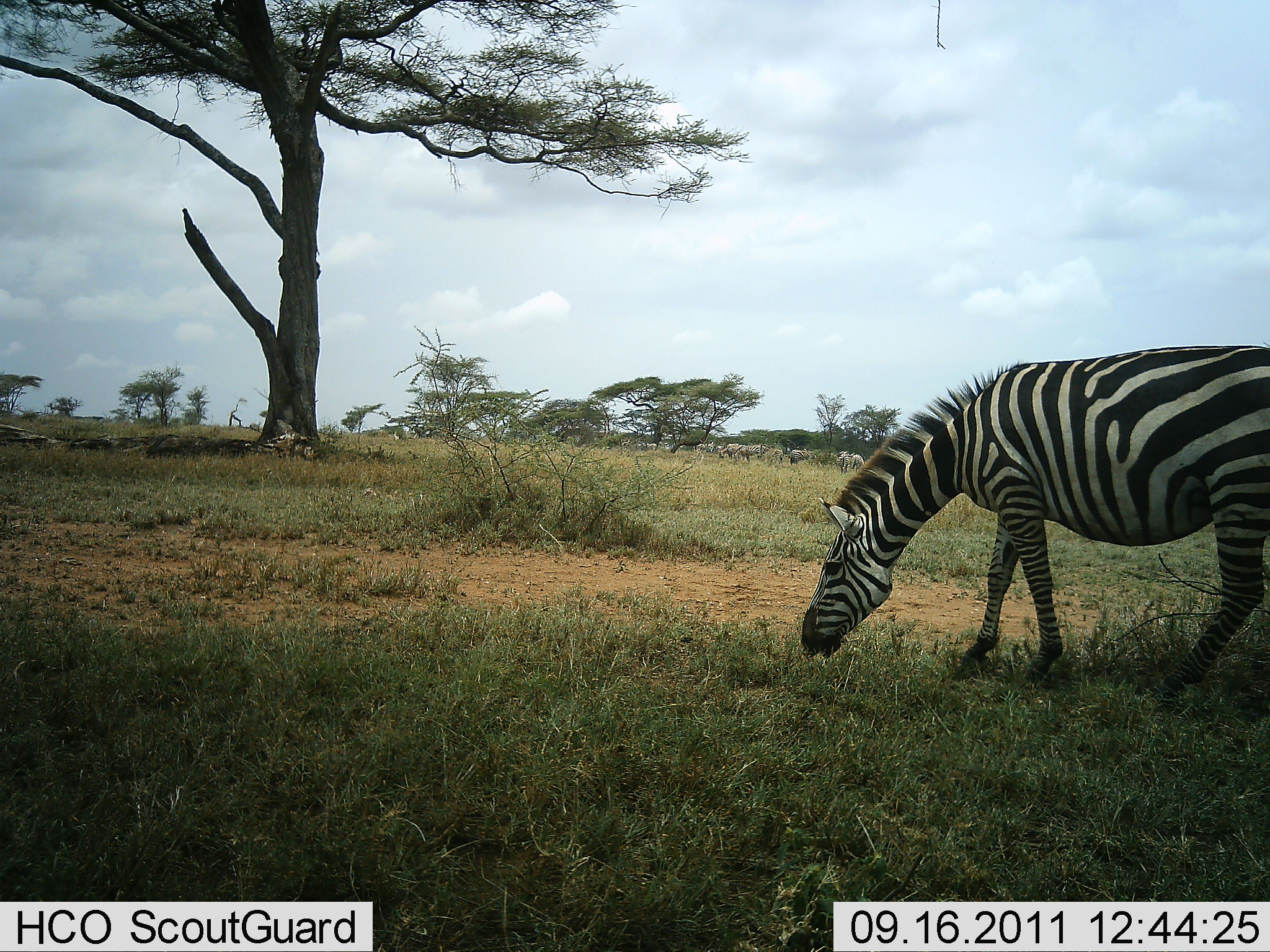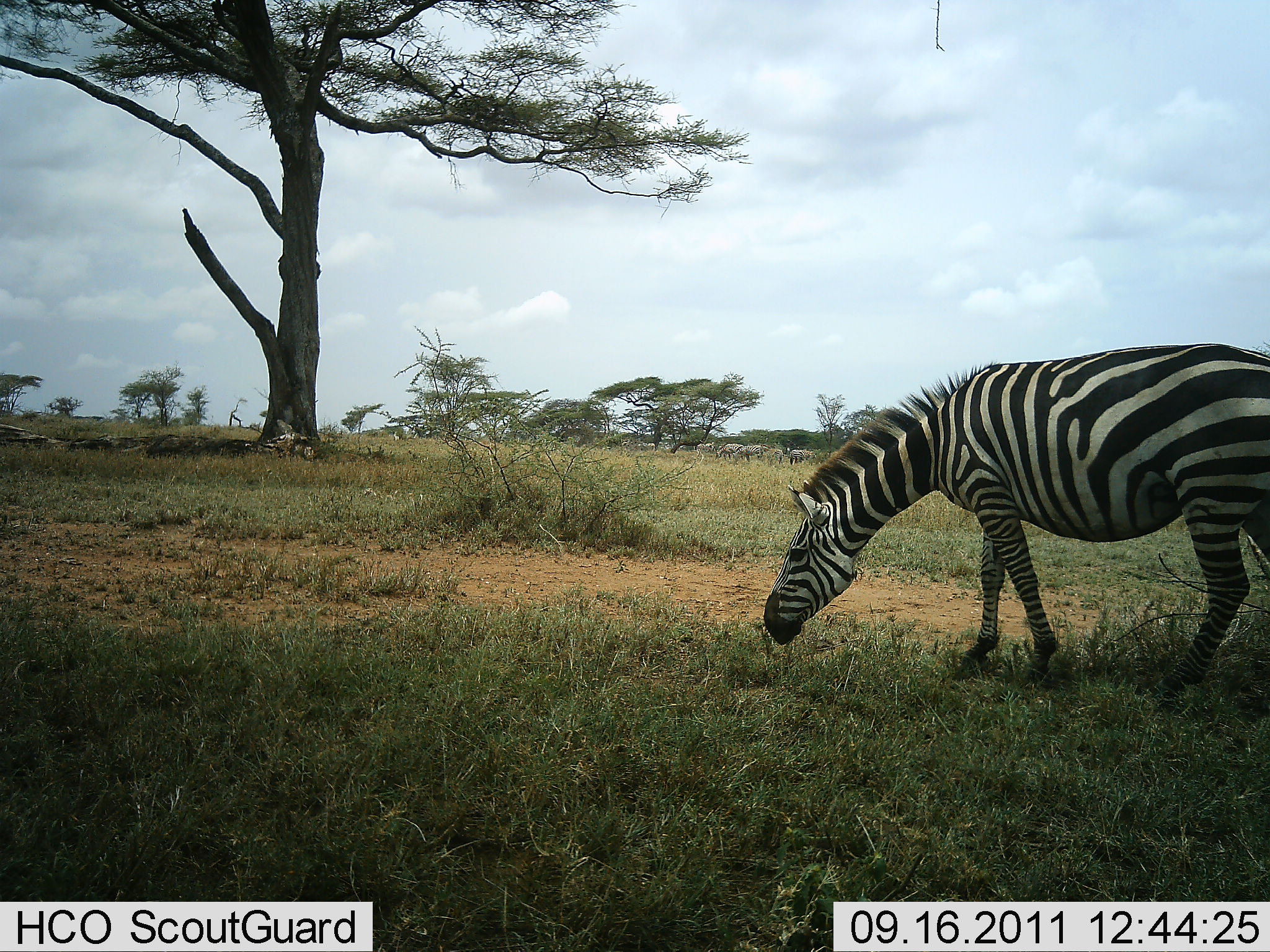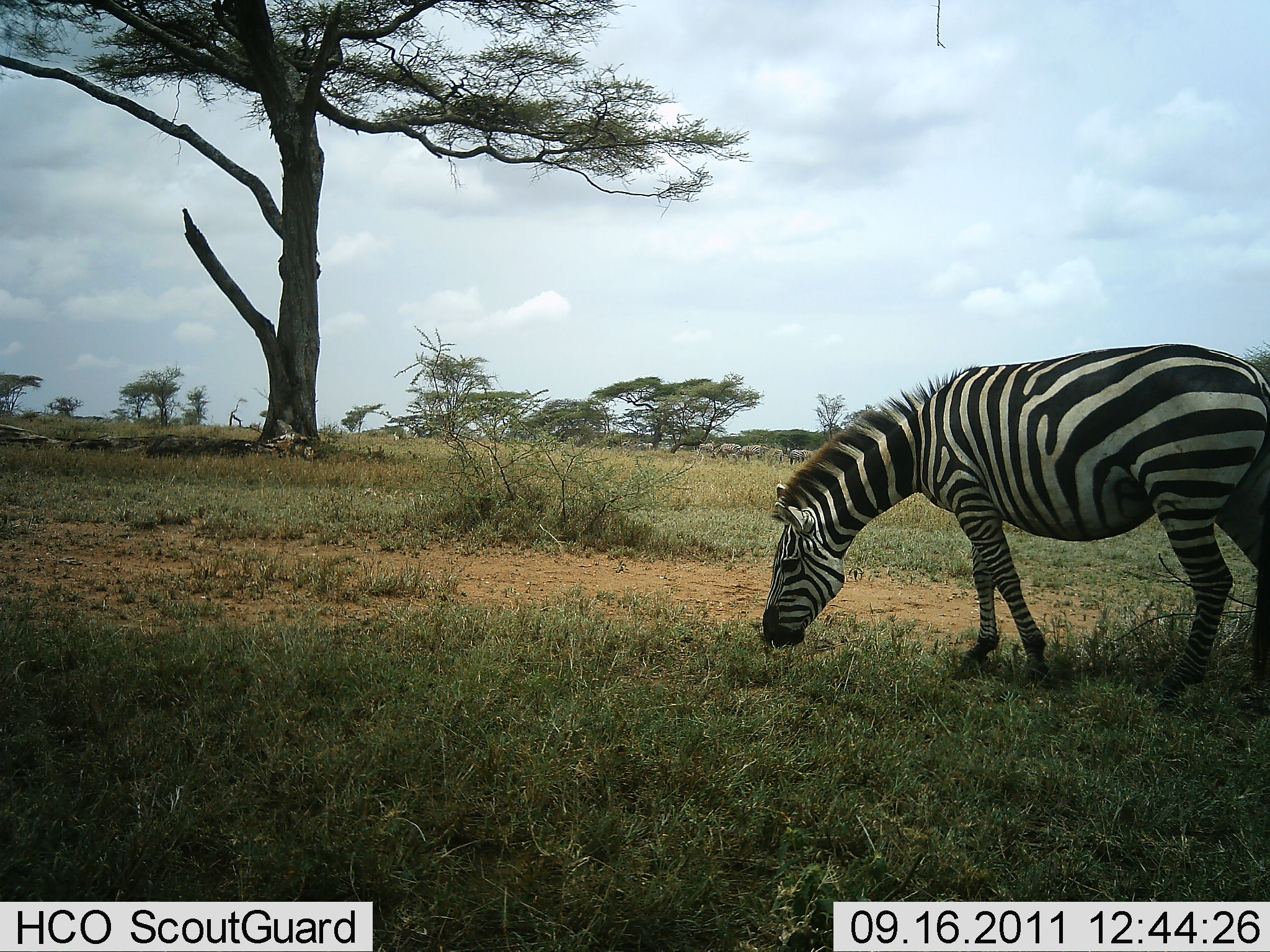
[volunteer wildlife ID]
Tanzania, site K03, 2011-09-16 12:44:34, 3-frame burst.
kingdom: Animalia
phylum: Chordata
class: Mammalia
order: Perissodactyla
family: Equidae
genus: Equus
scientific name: Equus quagga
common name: plains zebra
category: zebra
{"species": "zebra (plains zebra) (Equus quagga)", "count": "1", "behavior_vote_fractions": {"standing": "15%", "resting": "0%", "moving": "8%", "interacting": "0%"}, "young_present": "0%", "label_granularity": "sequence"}